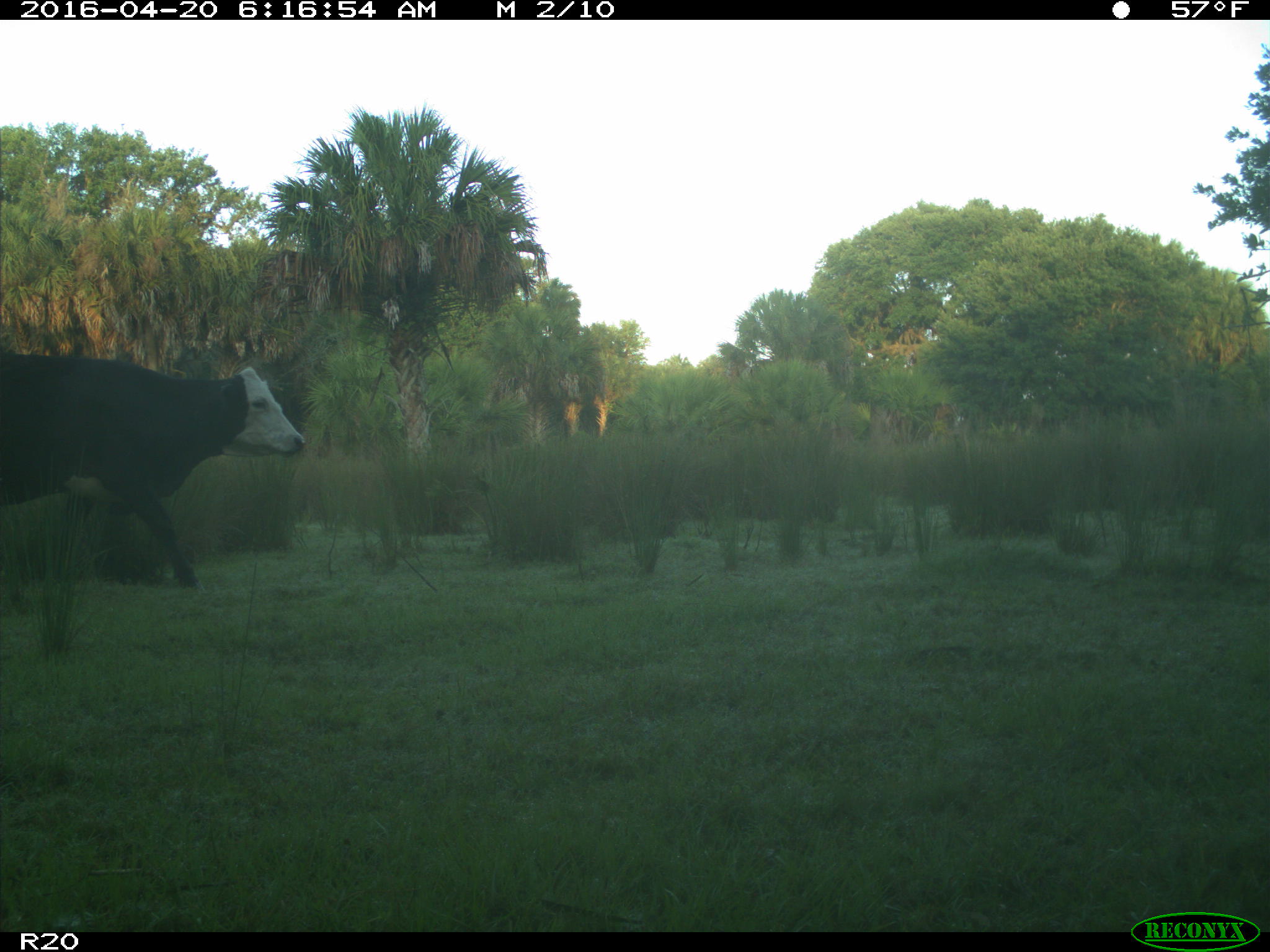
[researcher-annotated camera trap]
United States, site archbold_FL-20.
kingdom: Animalia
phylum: Chordata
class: Mammalia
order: Artiodactyla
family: Bovidae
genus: Bos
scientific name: Bos taurus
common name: domestic cow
Bos taurus (domestic cow).